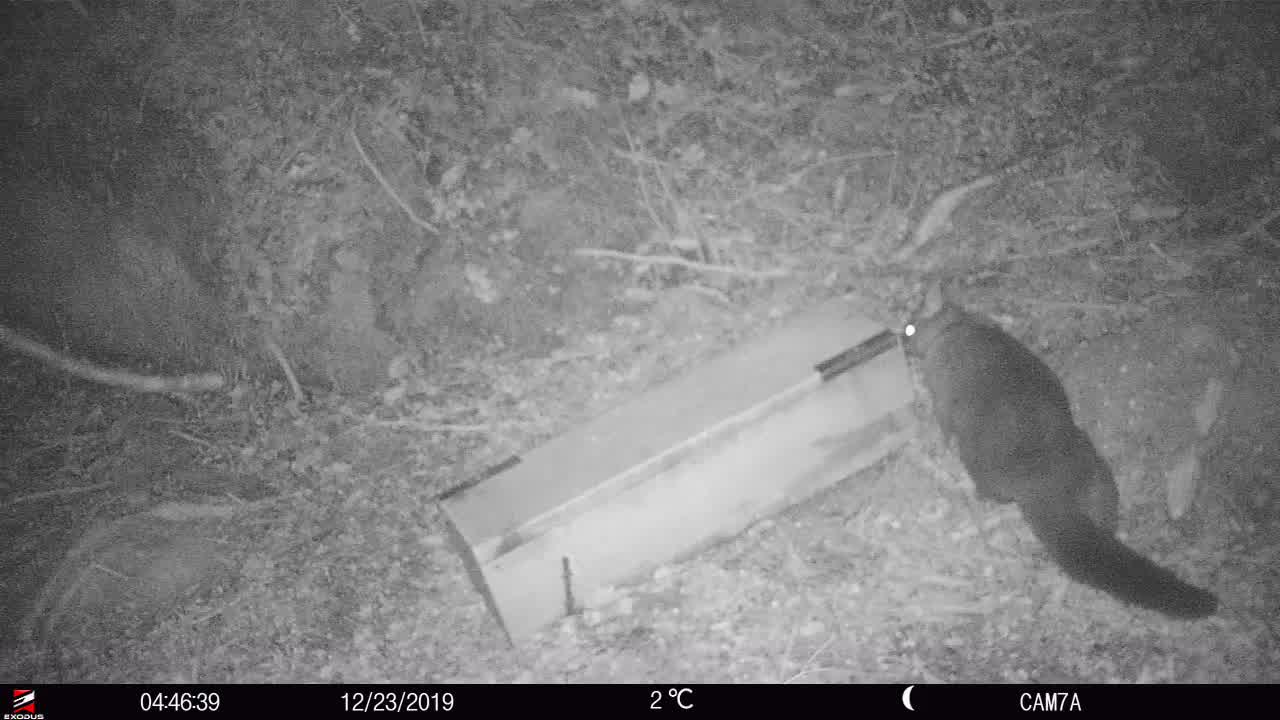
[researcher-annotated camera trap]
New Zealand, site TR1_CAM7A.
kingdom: Animalia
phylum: Chordata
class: Mammalia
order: Diprotodontia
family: Phalangeridae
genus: Trichosurus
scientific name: Trichosurus vulpecula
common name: common brushtail possum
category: possum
Possum (common brushtail possum) (Trichosurus vulpecula).